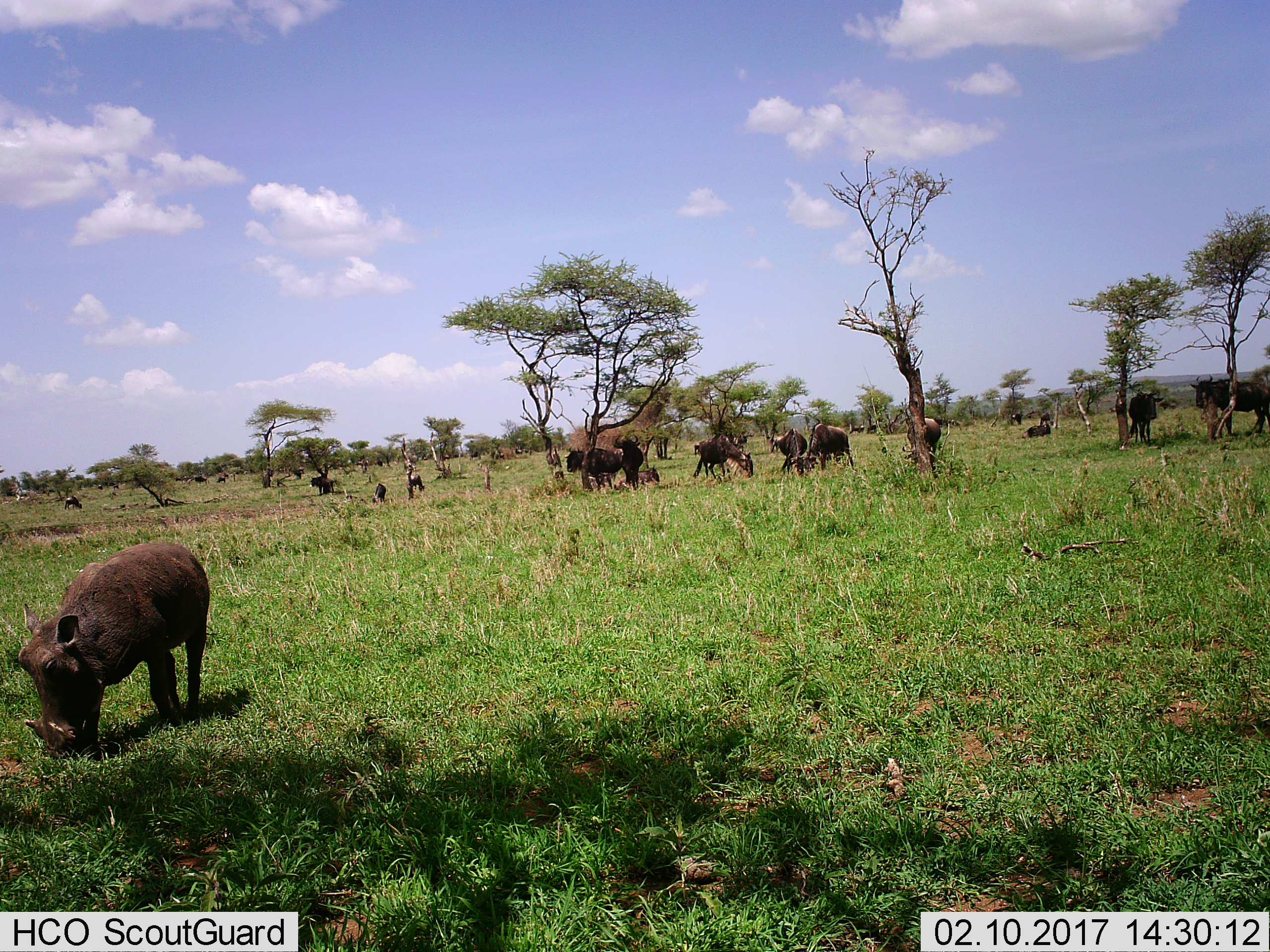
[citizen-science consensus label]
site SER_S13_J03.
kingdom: Animalia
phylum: Chordata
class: Mammalia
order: Artiodactyla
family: Suidae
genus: Phacochoerus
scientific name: Phacochoerus africanus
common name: warthog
Warthog (Phacochoerus africanus), count 1. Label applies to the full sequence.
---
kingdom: Animalia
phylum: Chordata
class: Mammalia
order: Artiodactyla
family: Bovidae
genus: Connochaetes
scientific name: Connochaetes taurinus taurinus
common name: blue wildebeest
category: wildebeestblue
Wildebeestblue (blue wildebeest) (Connochaetes taurinus taurinus), count 11-50. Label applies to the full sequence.